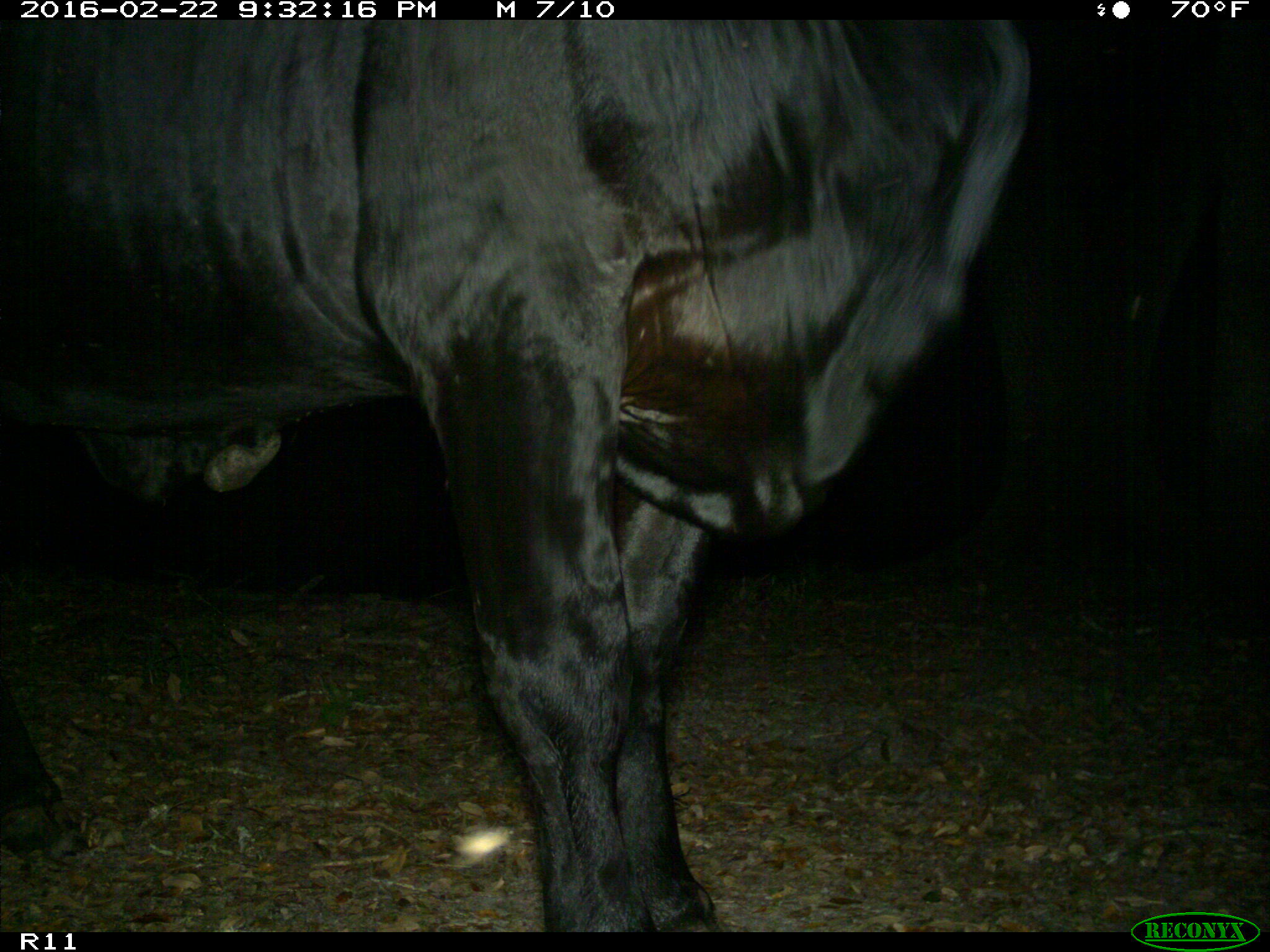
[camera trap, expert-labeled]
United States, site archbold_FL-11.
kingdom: Animalia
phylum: Chordata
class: Mammalia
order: Artiodactyla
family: Bovidae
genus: Bos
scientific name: Bos taurus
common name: domestic cow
Bos taurus (domestic cow).